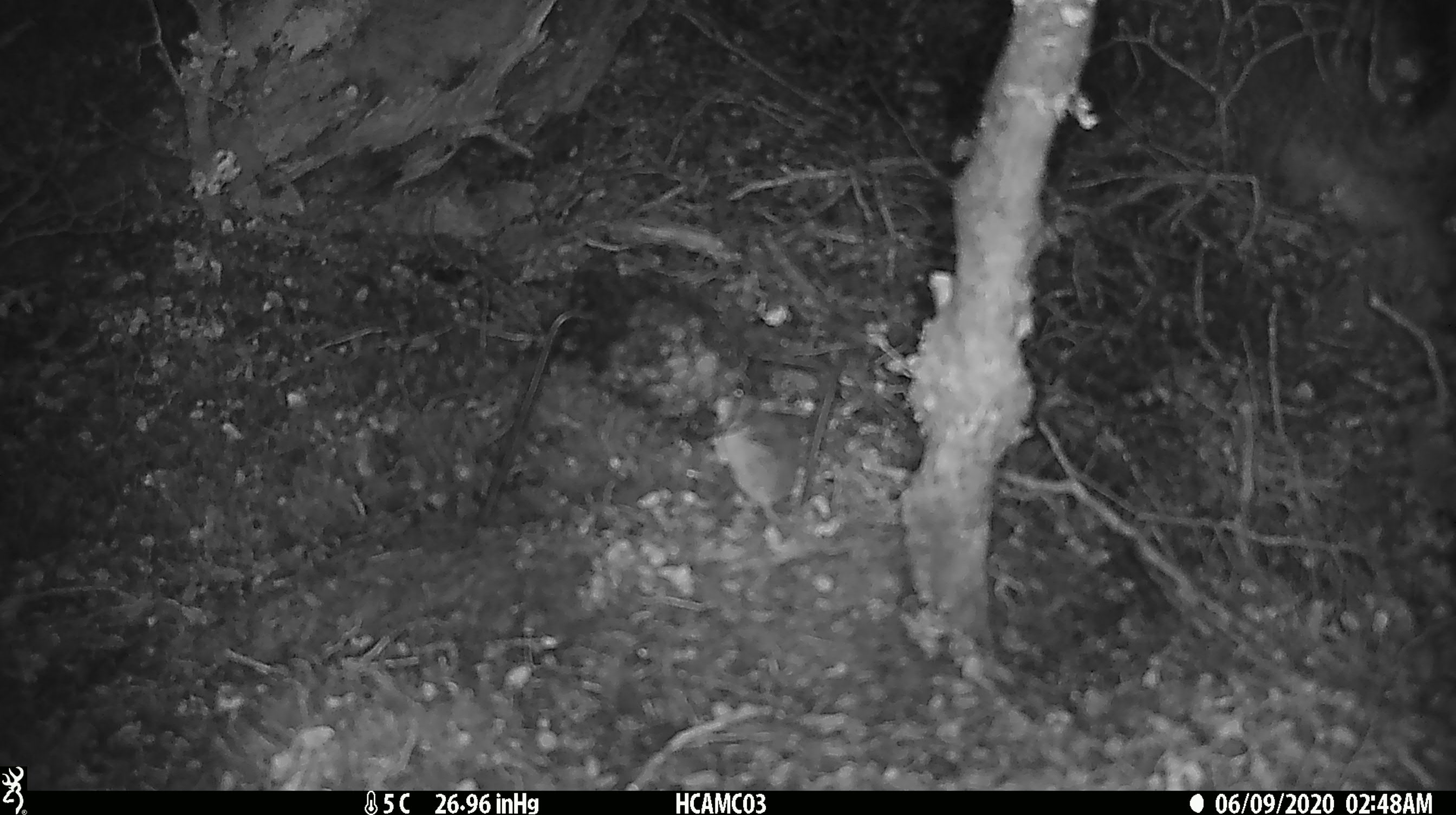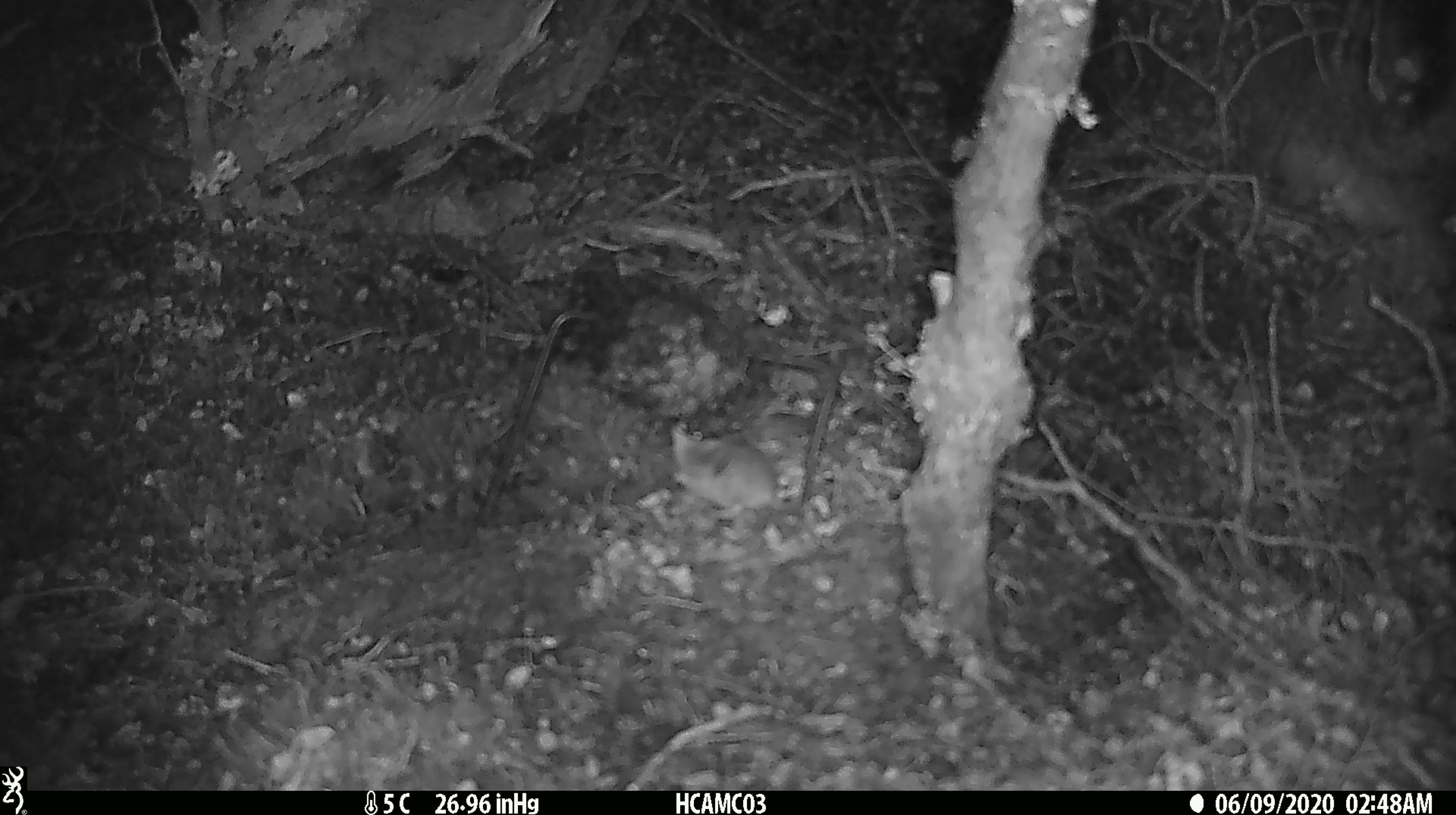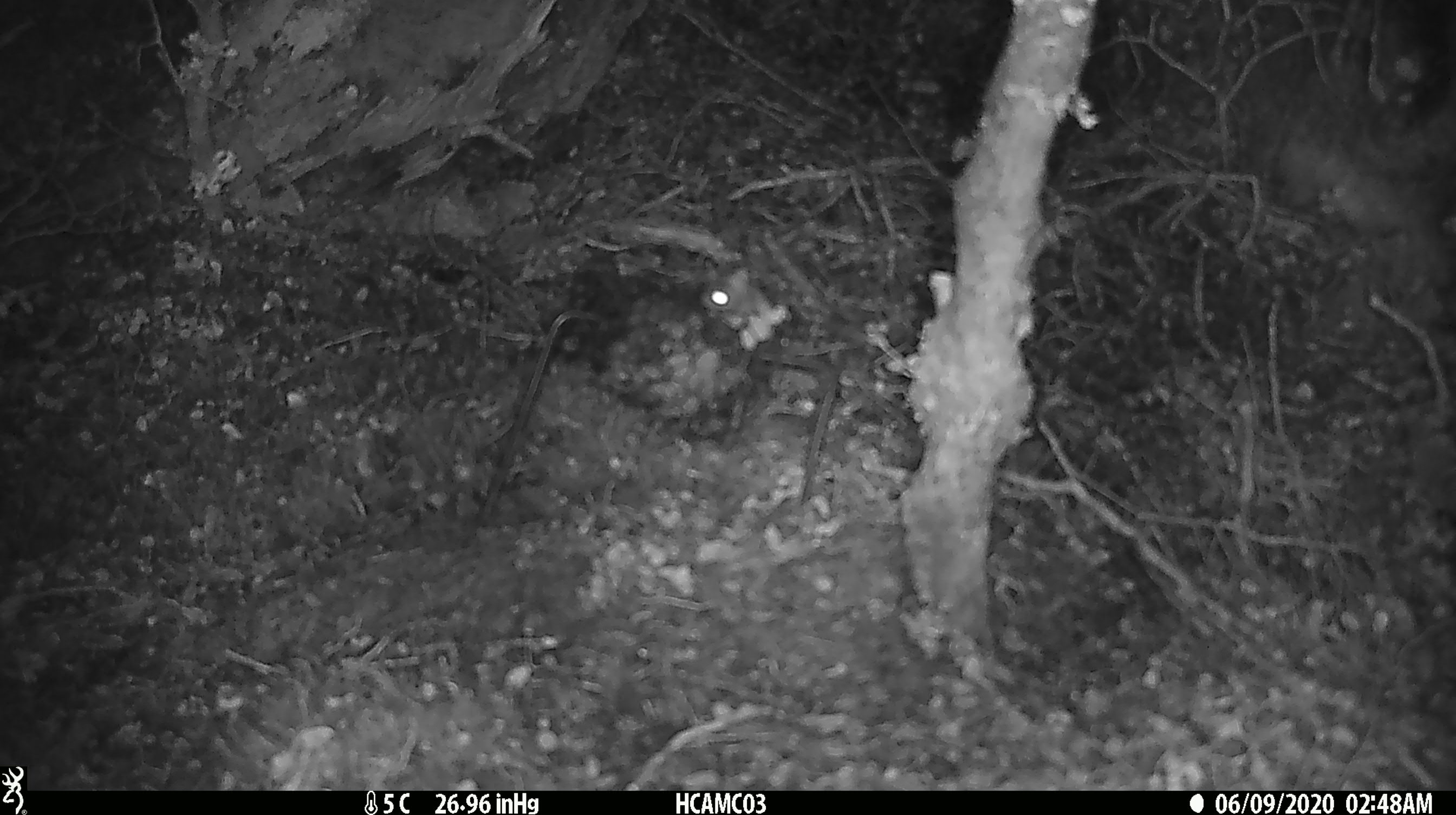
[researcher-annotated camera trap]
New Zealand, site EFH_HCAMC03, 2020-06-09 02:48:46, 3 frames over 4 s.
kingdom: Animalia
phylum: Chordata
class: Mammalia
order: Rodentia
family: Muridae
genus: Mus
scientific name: Mus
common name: mouse